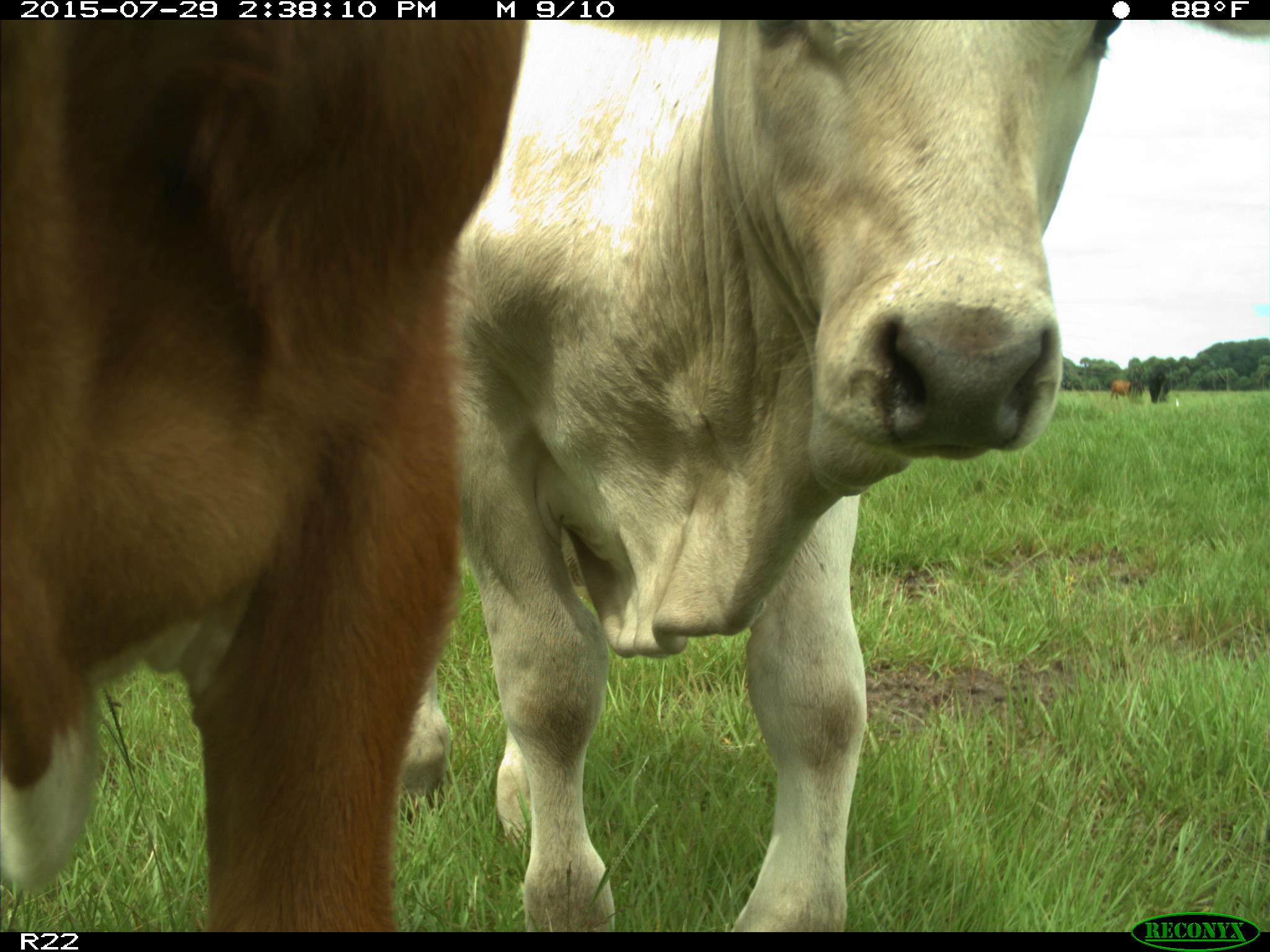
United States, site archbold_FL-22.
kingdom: Animalia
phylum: Chordata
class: Mammalia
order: Artiodactyla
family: Bovidae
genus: Bos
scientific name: Bos taurus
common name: domestic cow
Bos taurus (domestic cow).